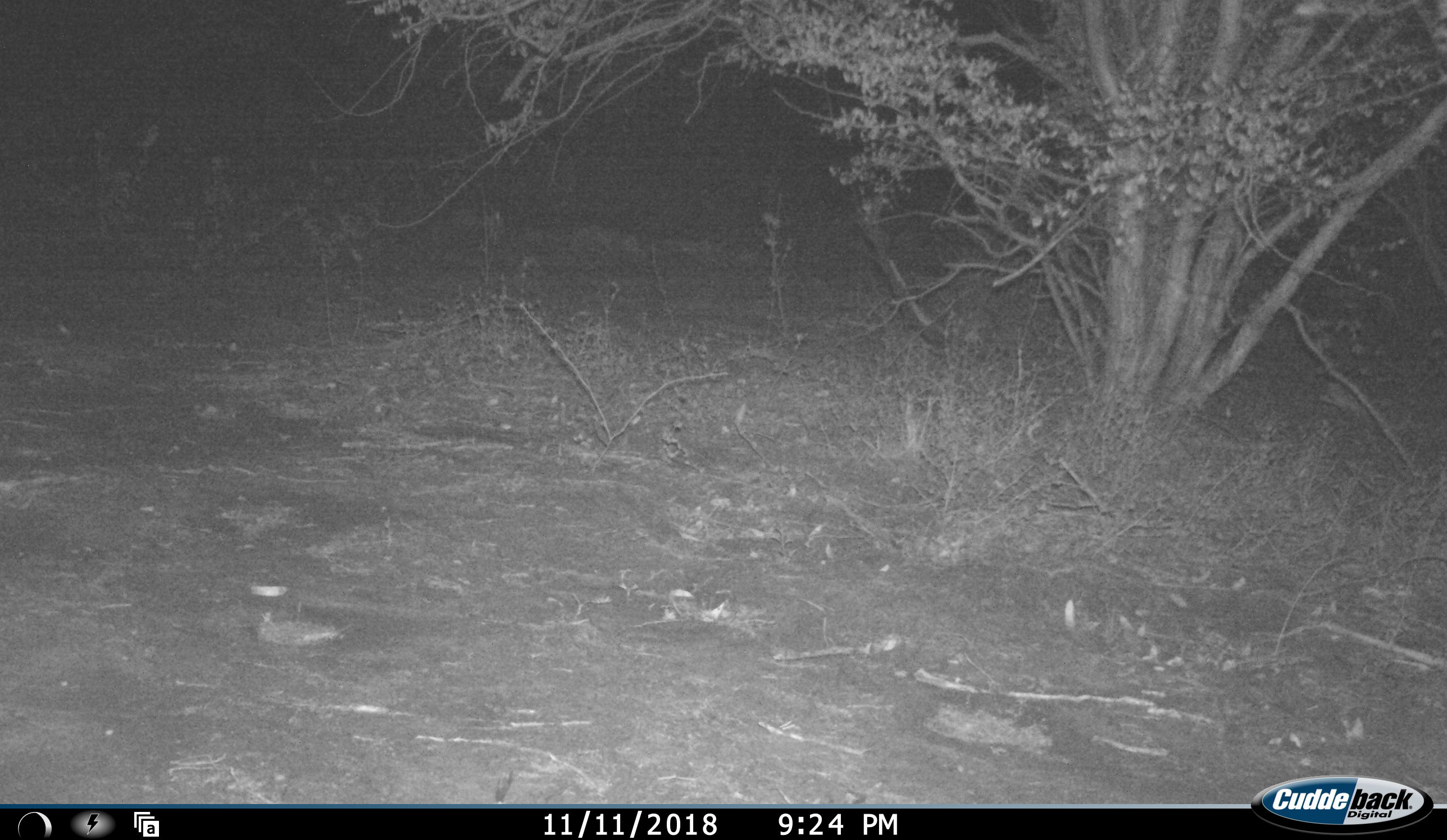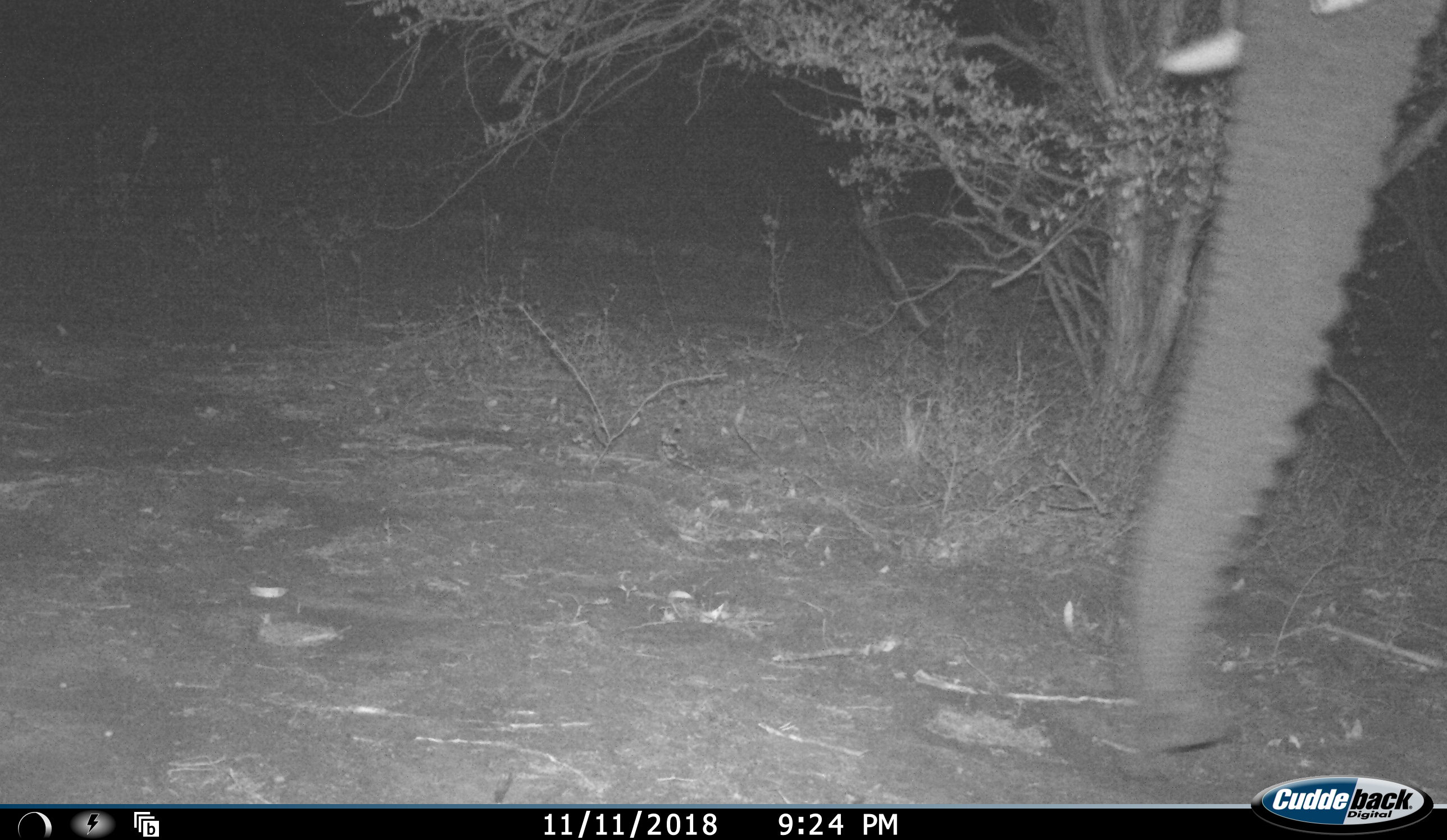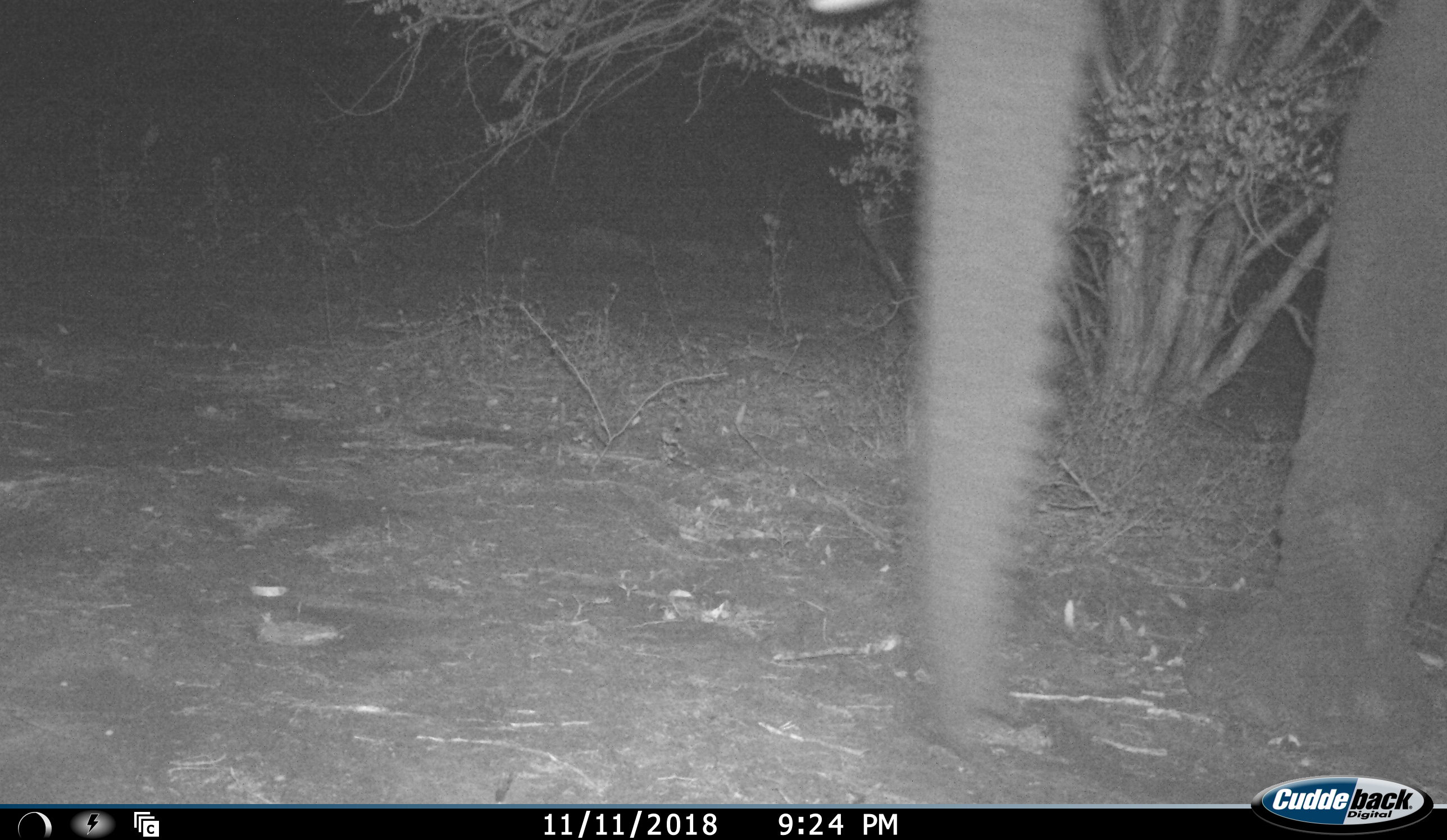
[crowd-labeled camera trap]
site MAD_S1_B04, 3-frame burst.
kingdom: Animalia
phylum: Chordata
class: Mammalia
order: Proboscidea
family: Elephantidae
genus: Loxodonta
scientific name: Loxodonta africana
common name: african bush elephant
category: elephant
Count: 1.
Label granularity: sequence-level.